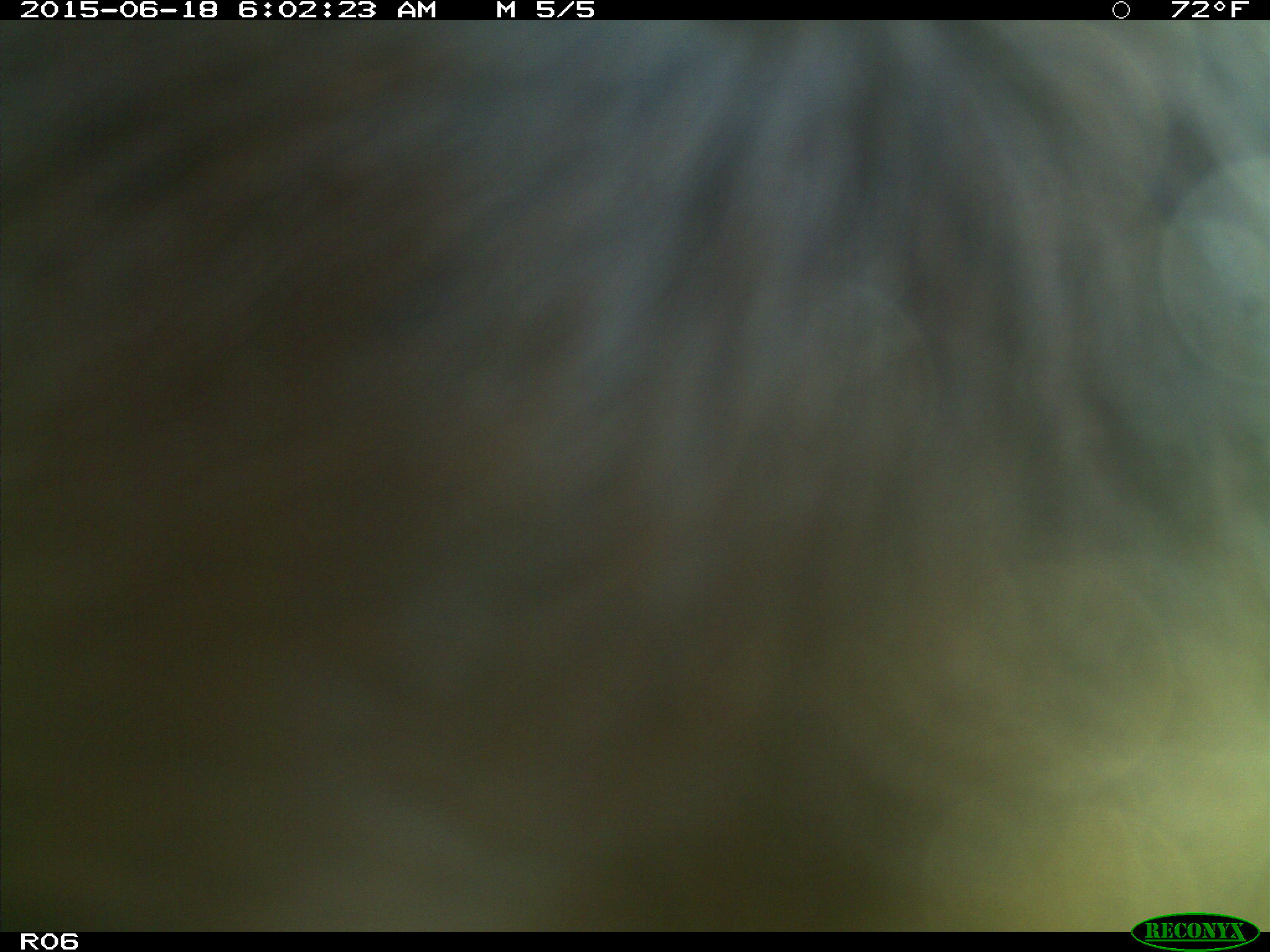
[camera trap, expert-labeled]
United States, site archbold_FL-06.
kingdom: Animalia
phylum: Chordata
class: Mammalia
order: Artiodactyla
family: Bovidae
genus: Bos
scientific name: Bos taurus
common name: domestic cow